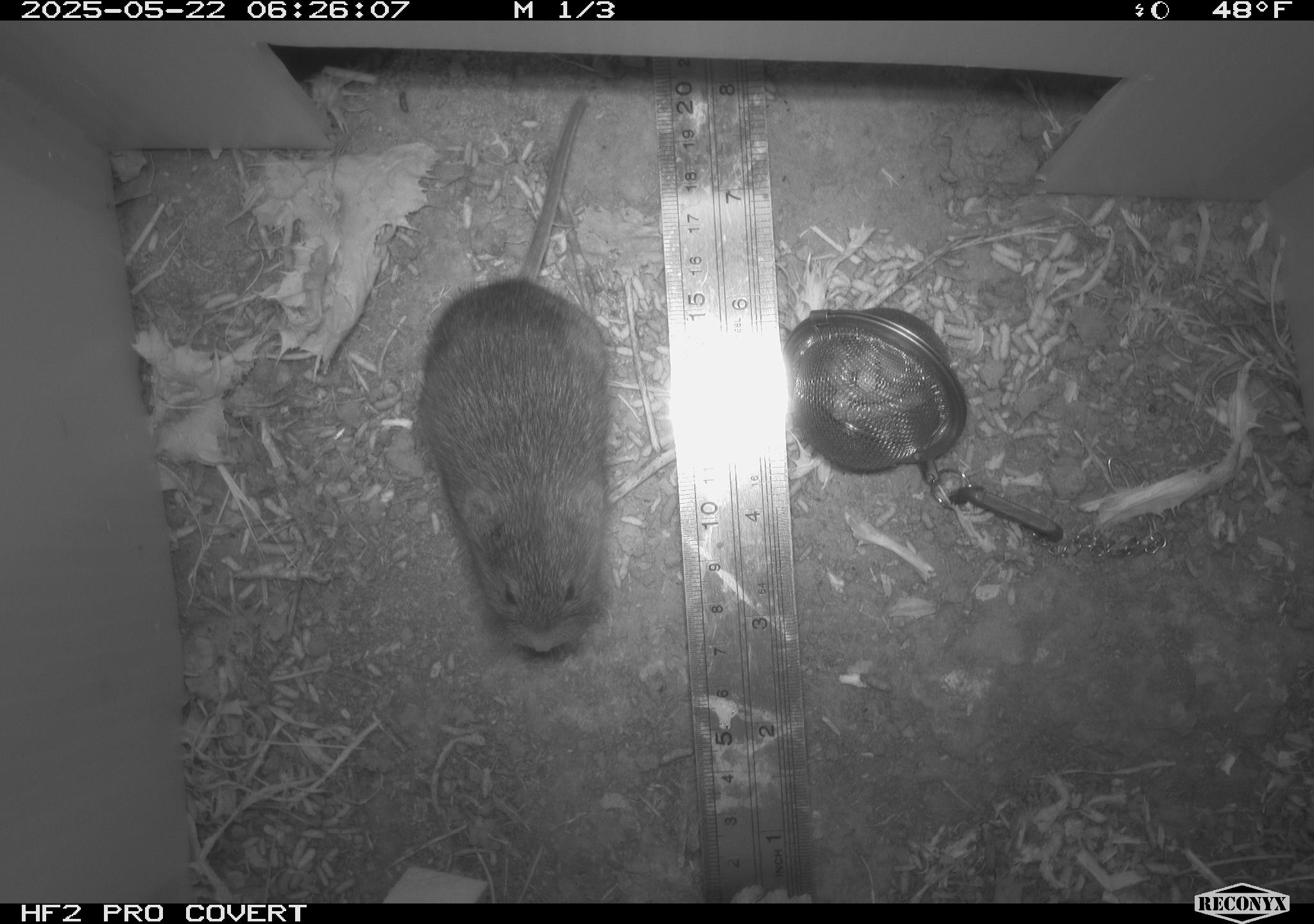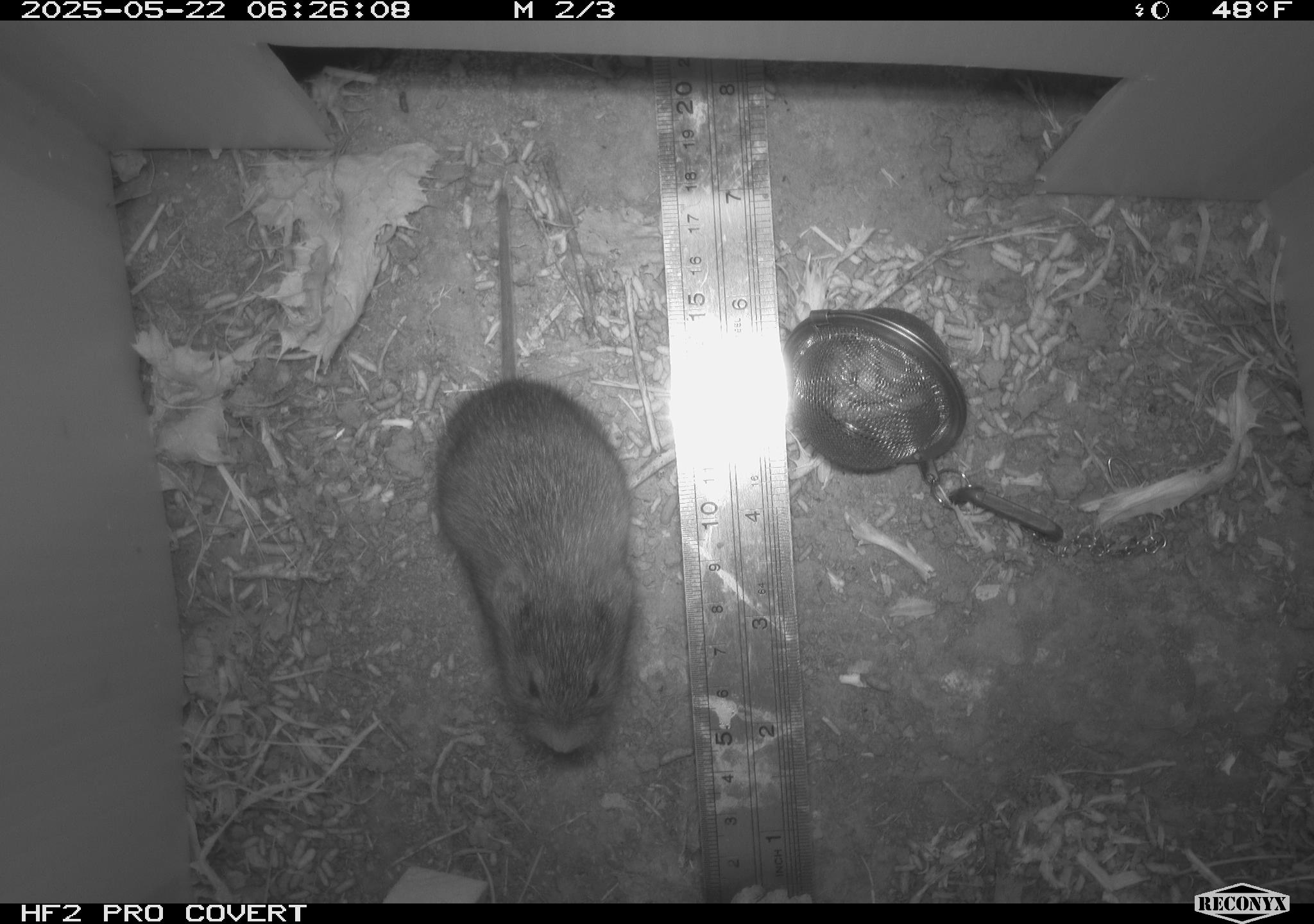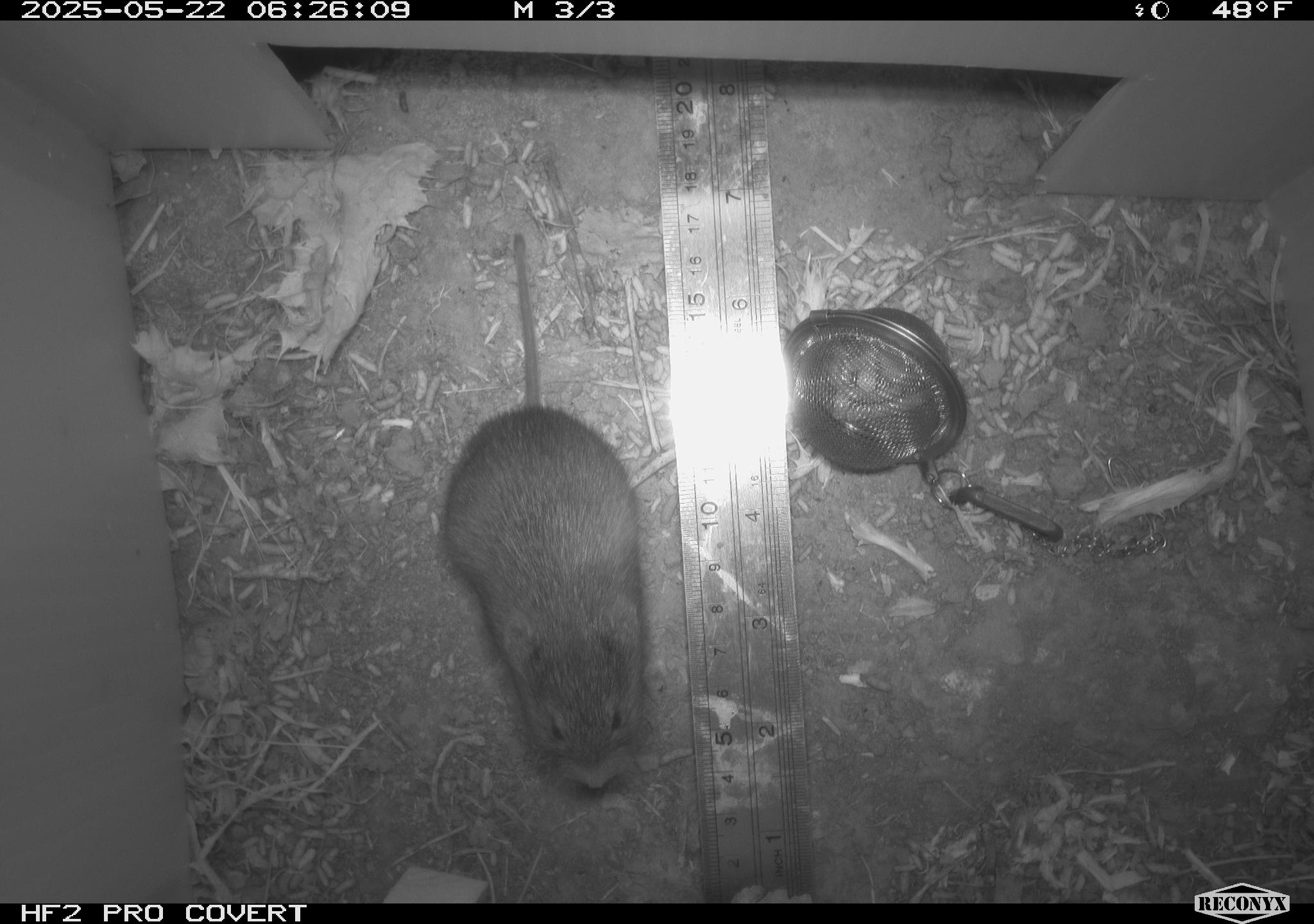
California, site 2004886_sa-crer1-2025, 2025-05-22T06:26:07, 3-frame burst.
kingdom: Animalia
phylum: Chordata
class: Mammalia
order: Rodentia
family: Cricetidae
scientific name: Arvicolinae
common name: voles, lemmings, and muskrats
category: arvicolinae subfamily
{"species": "arvicolinae subfamily (voles, lemmings, and muskrats) (Arvicolinae)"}